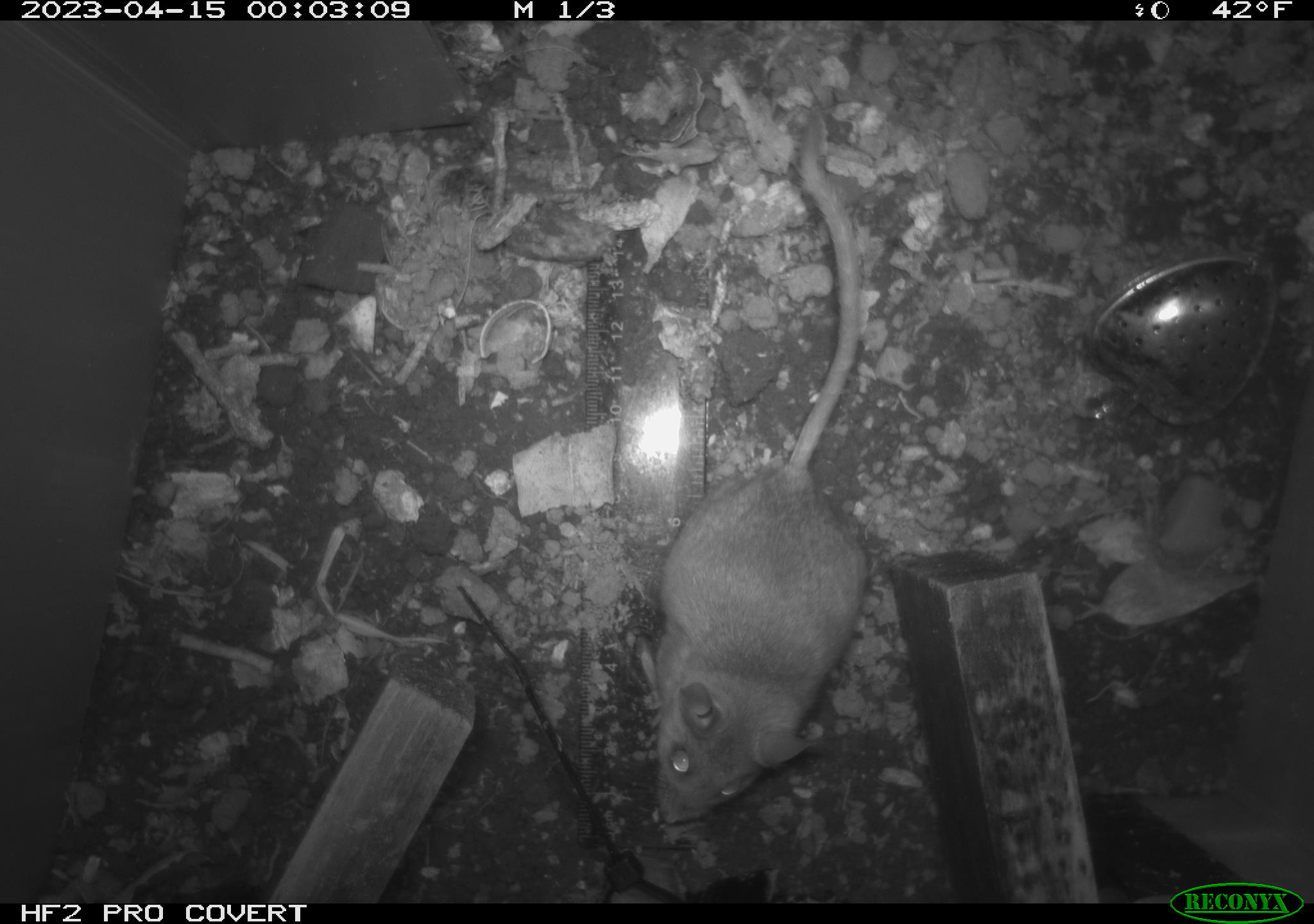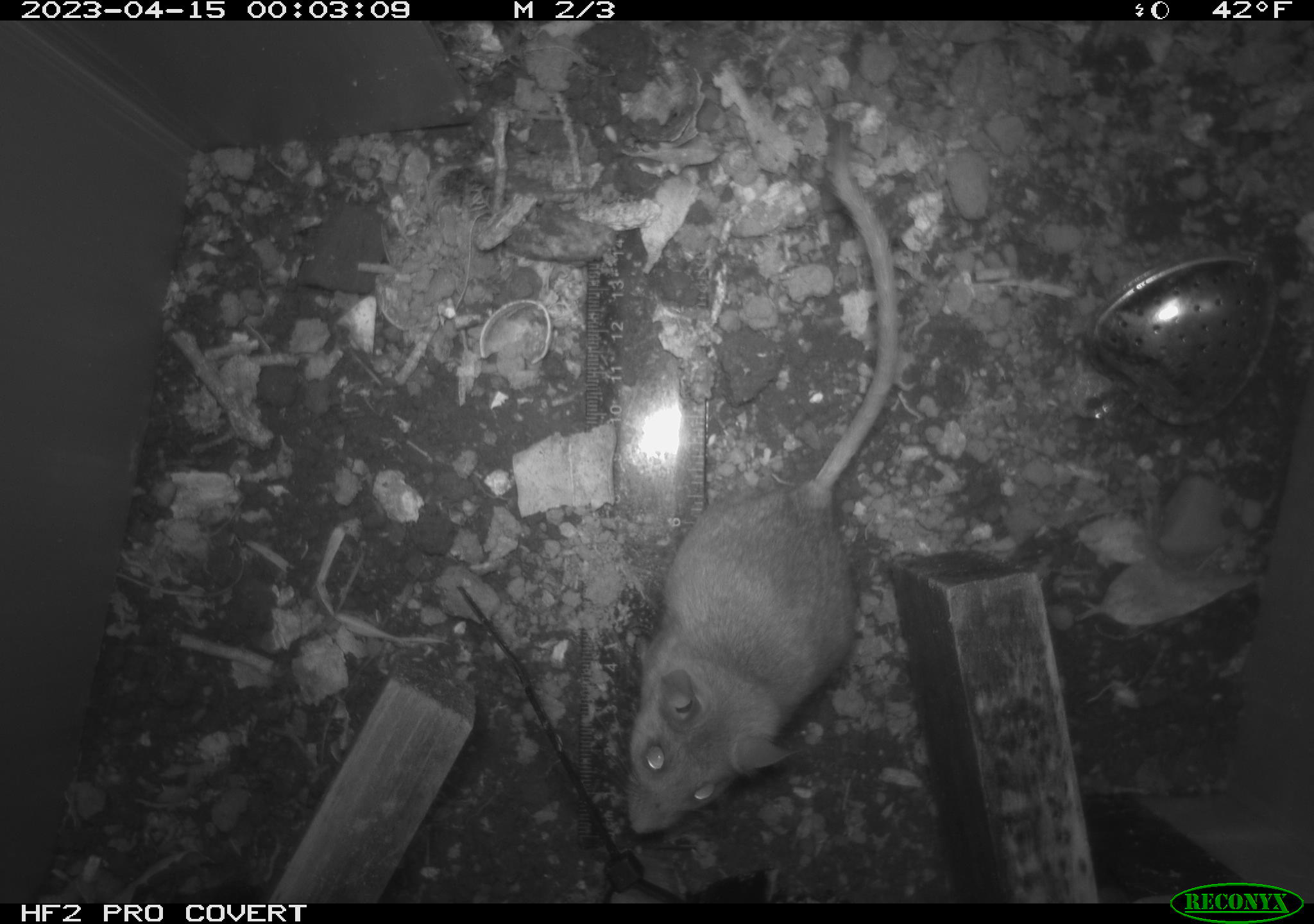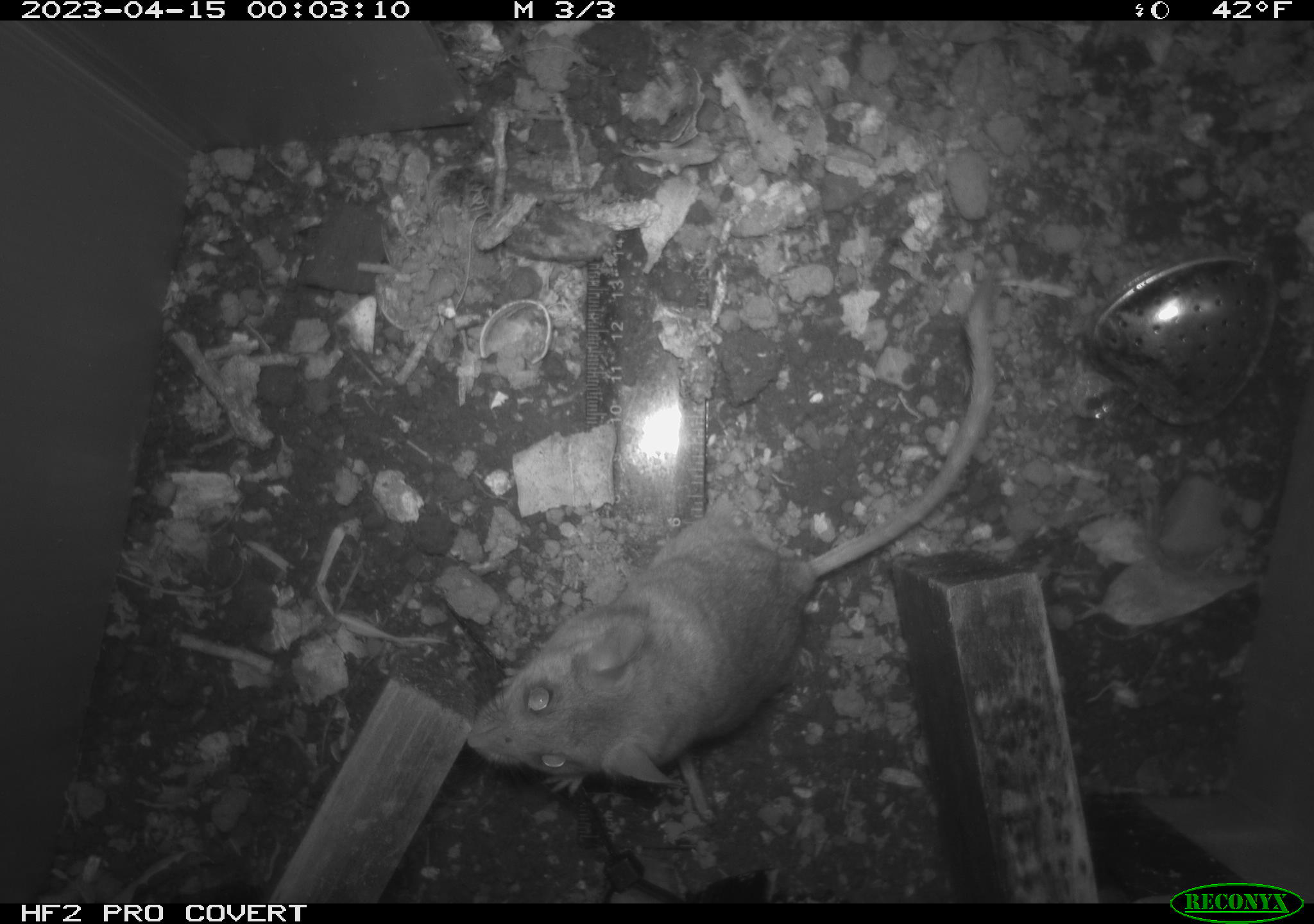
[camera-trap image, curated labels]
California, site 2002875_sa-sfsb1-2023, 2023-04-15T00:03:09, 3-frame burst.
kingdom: Animalia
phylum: Chordata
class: Mammalia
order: Rodentia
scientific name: Rodentia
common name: mouse species